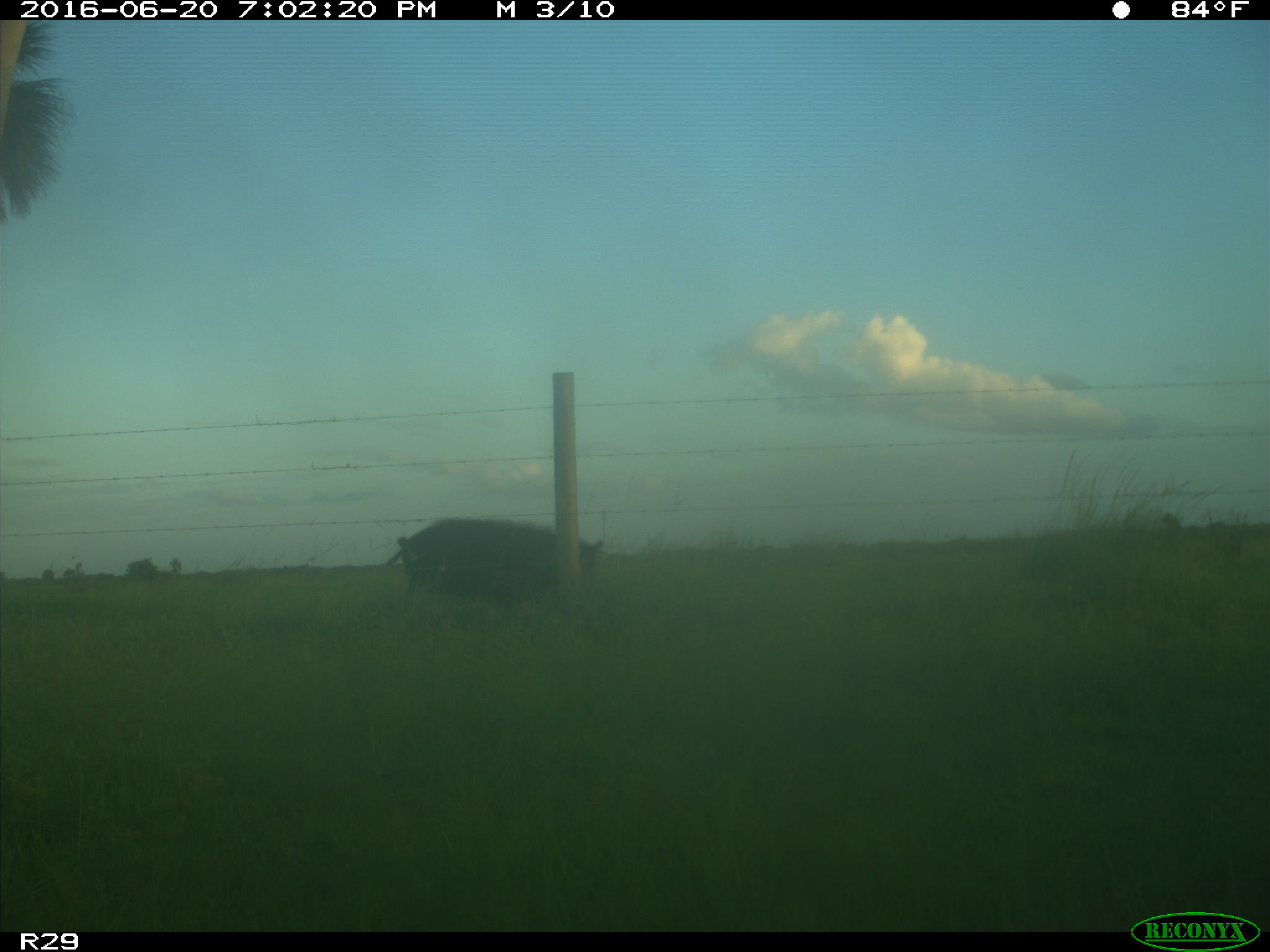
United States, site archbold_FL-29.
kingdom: Animalia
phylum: Chordata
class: Mammalia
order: Artiodactyla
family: Suidae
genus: Sus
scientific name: Sus scrofa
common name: wild boar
Sus scrofa (wild boar).